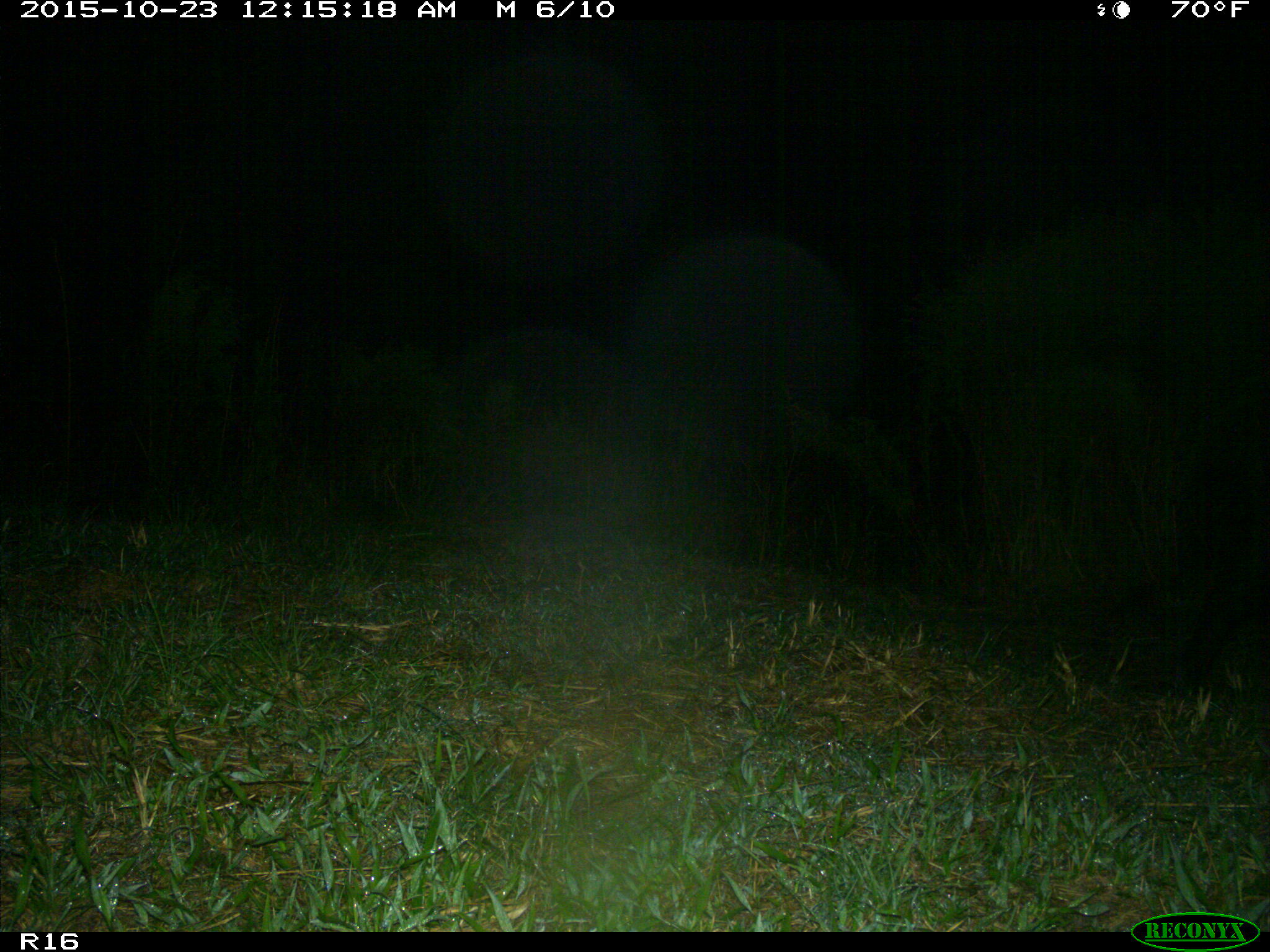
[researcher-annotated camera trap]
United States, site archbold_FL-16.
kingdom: Animalia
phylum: Chordata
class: Mammalia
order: Artiodactyla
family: Suidae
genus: Sus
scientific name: Sus scrofa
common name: wild boar